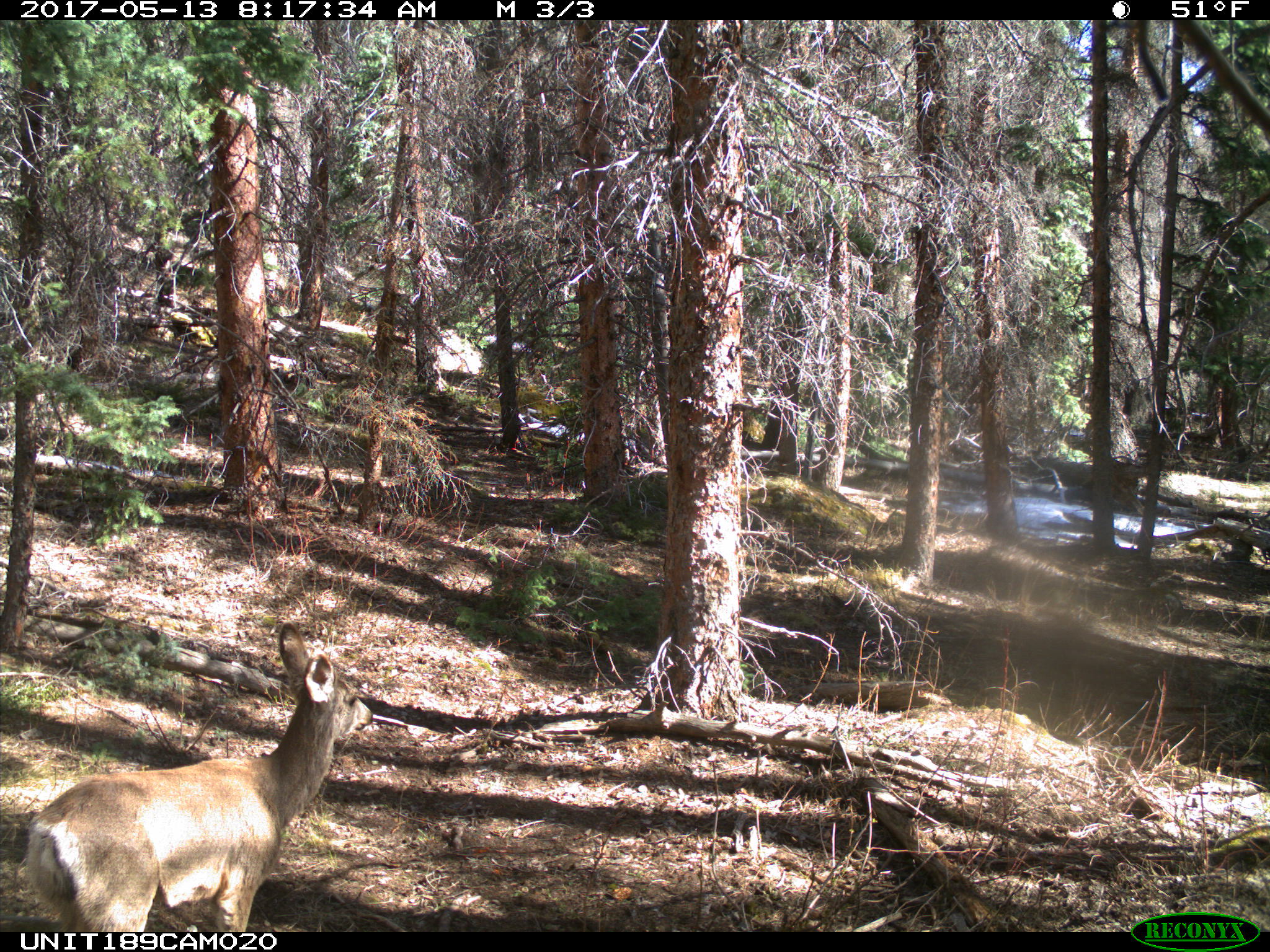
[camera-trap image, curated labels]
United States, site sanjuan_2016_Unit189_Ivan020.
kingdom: Animalia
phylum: Chordata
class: Mammalia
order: Artiodactyla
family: Cervidae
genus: Odocoileus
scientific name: Odocoileus hemionus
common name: mule deer